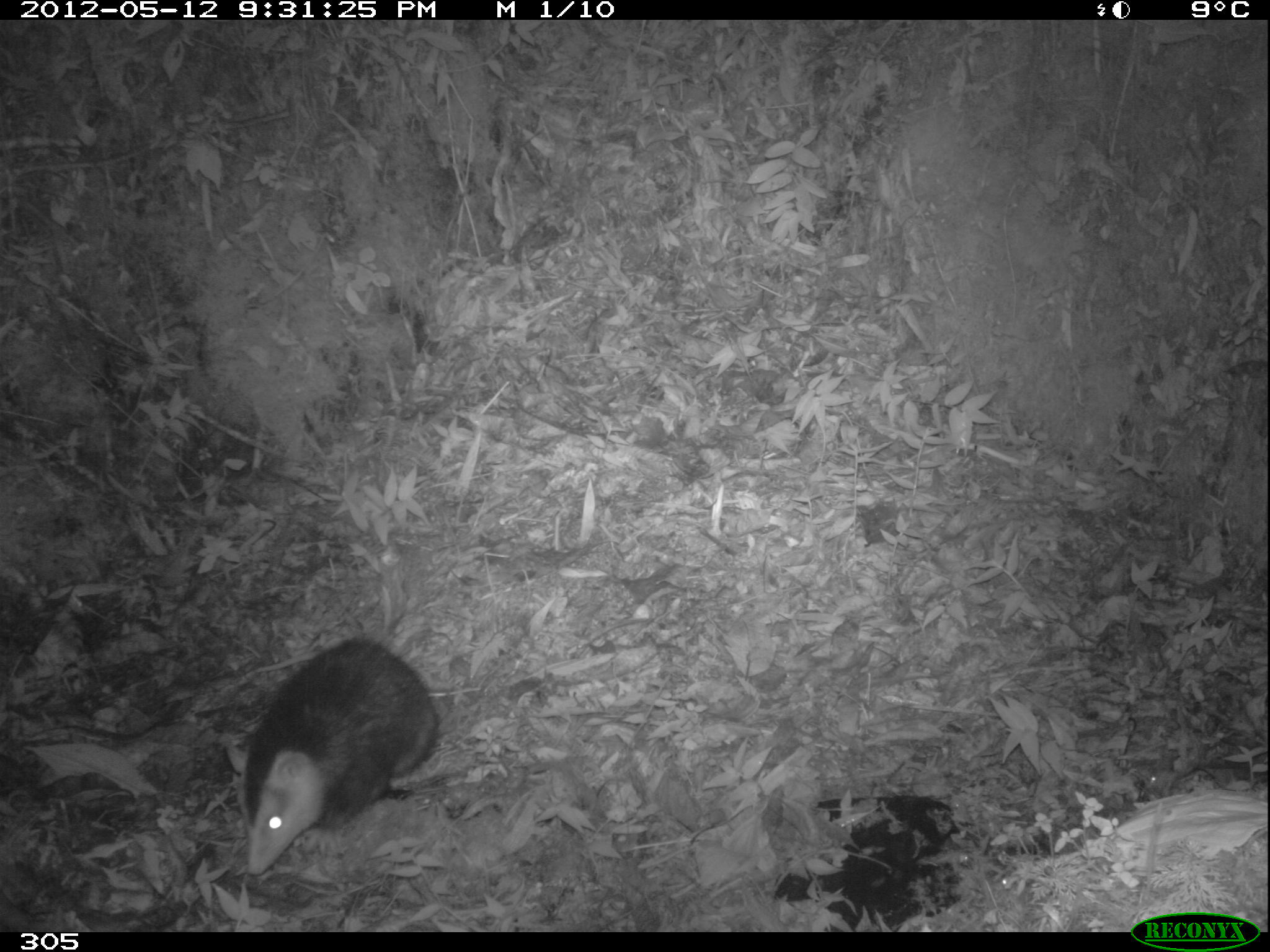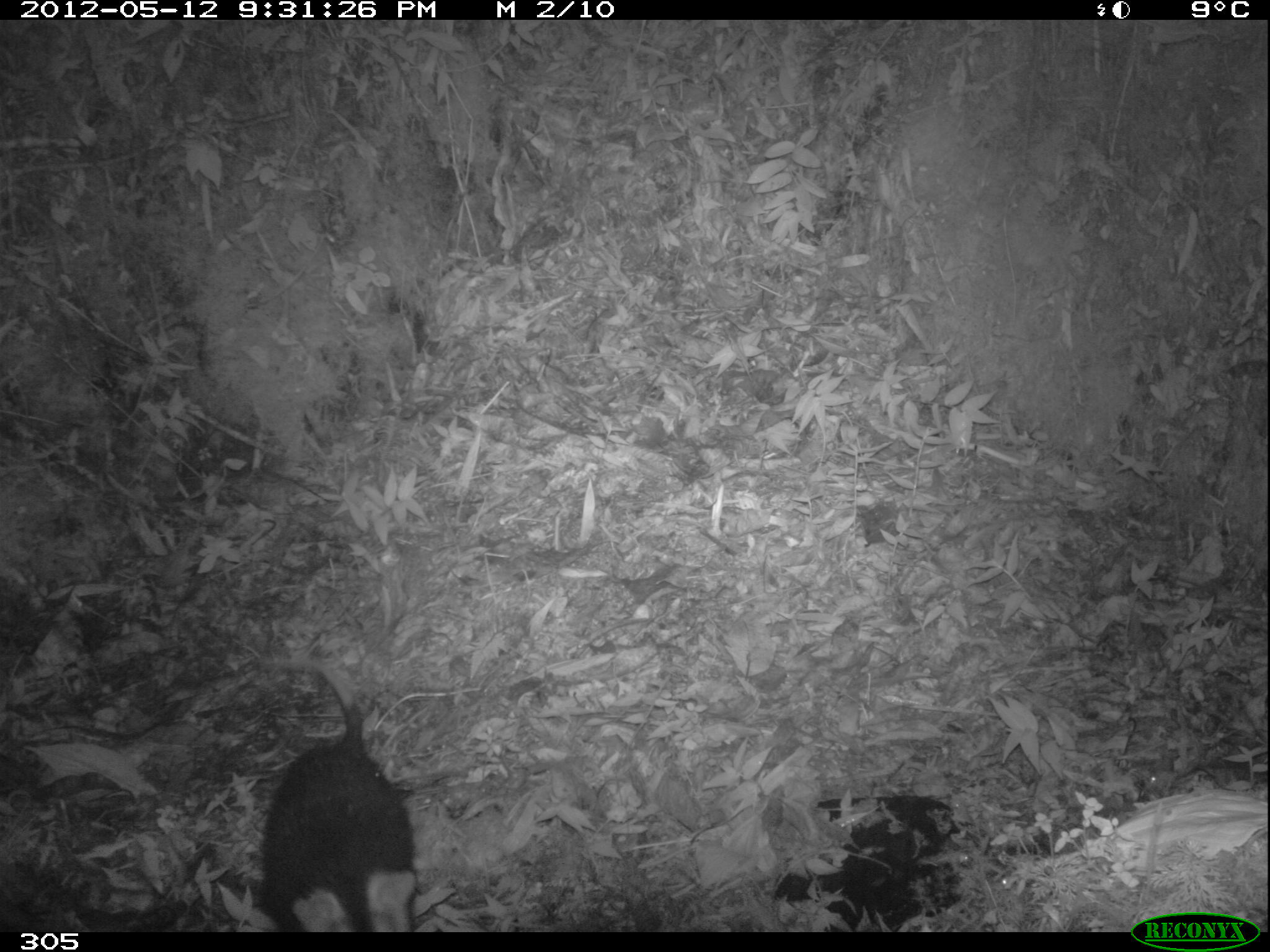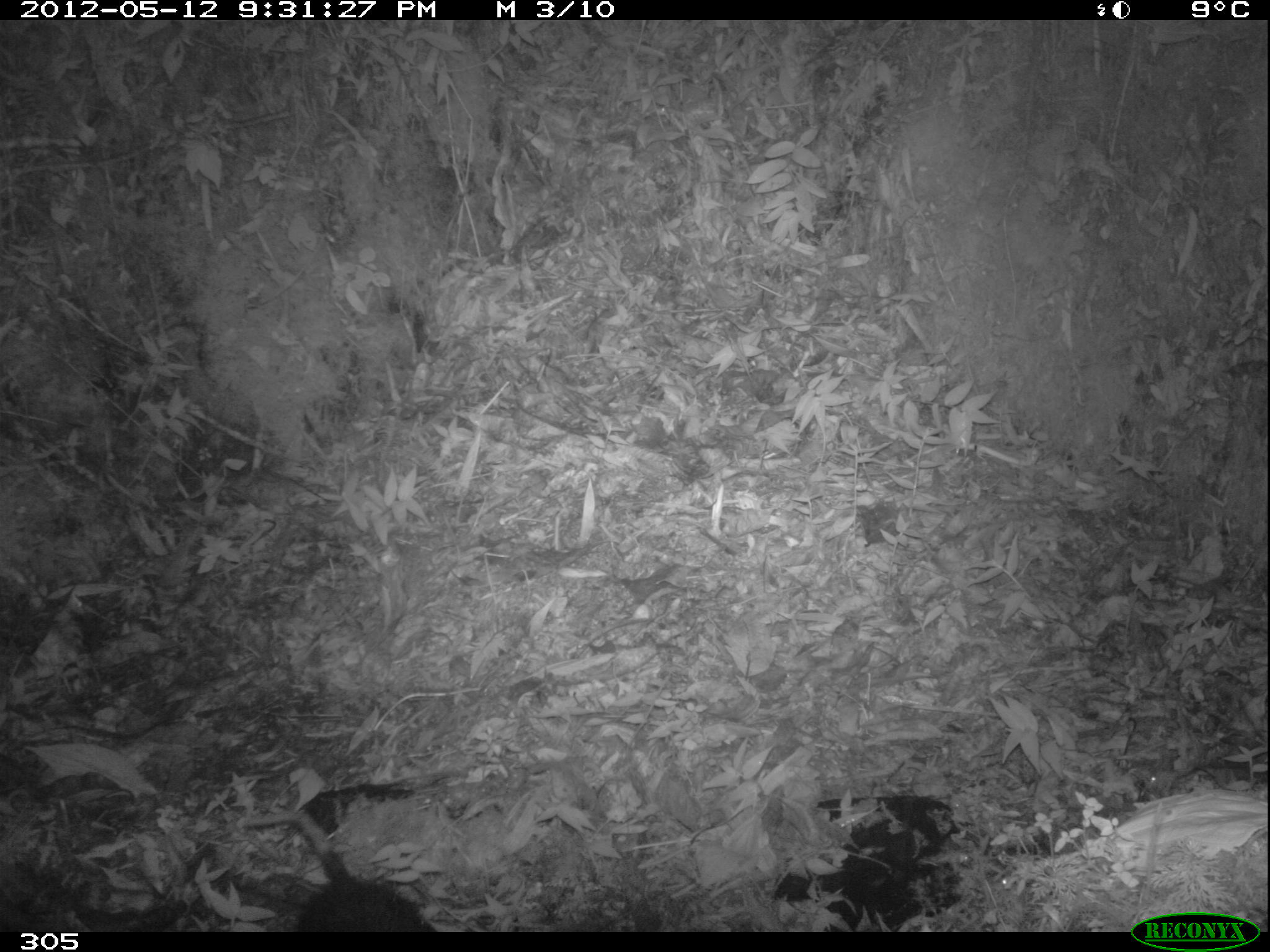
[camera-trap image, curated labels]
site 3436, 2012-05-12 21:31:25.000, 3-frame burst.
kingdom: Animalia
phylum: Chordata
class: Mammalia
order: Didelphimorphia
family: Didelphidae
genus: Didelphis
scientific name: Didelphis pernigra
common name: andean white-eared opossum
Didelphis pernigra (andean white-eared opossum).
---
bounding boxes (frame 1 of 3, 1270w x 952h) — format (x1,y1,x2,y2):
didelphis pernigra: (227,635,441,875)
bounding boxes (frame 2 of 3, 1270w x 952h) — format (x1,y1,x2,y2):
didelphis pernigra: (262,661,417,933)